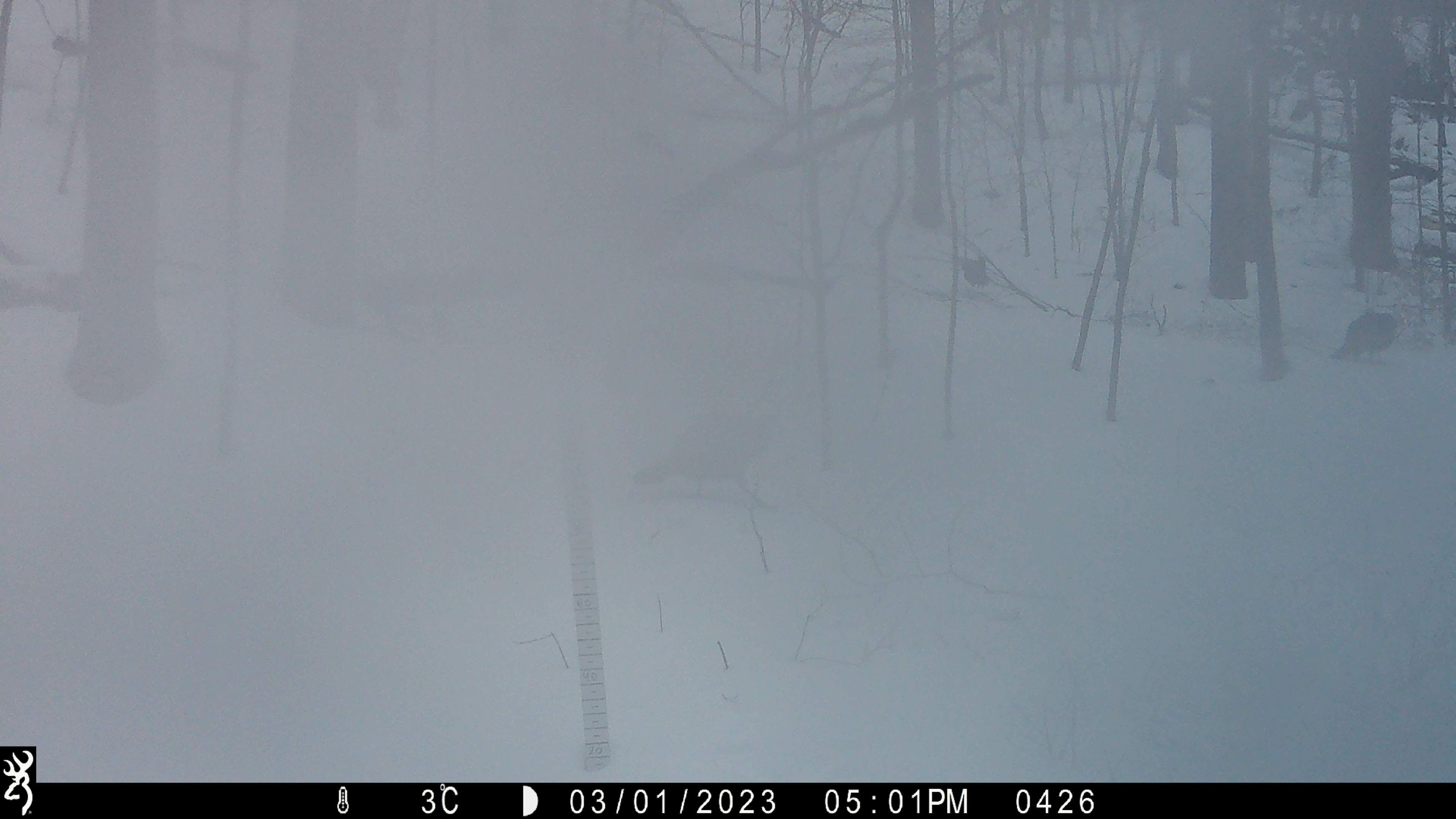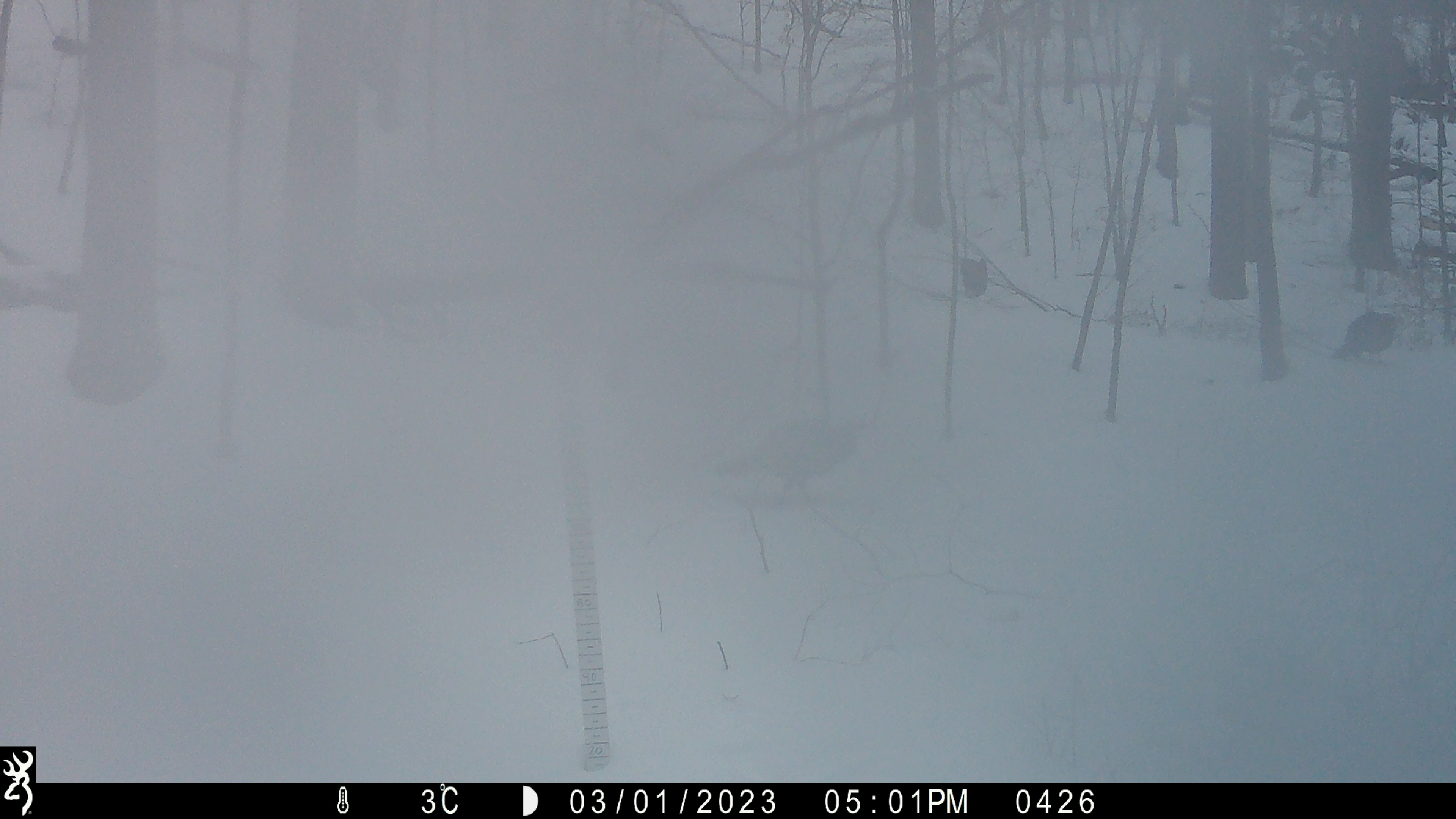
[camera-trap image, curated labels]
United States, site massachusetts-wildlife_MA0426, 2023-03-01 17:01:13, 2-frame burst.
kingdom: Animalia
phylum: Chordata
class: Aves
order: Galliformes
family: Phasianidae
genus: Meleagris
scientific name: Meleagris gallopavo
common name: wild turkey